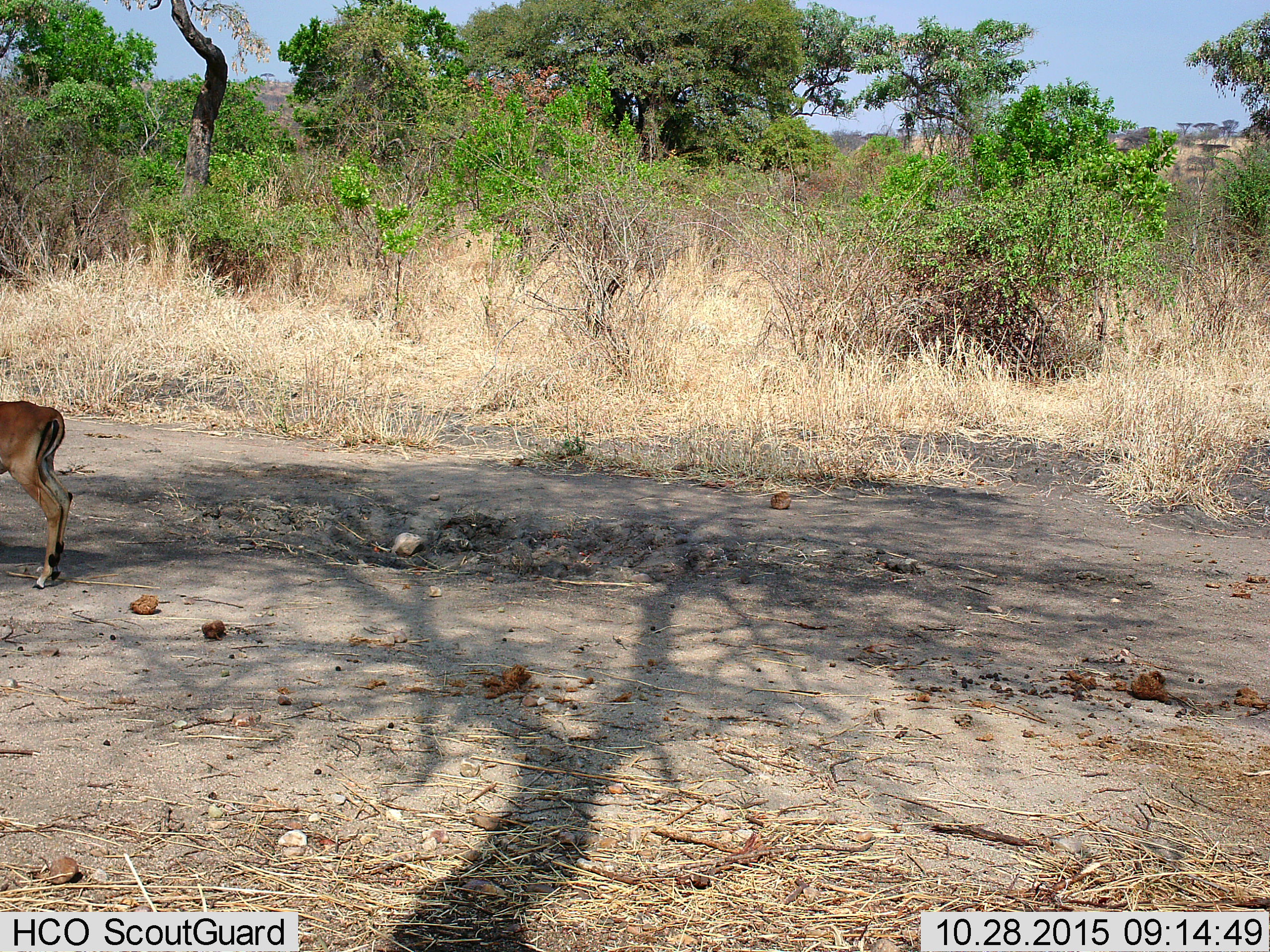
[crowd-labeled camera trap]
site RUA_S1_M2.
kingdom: Animalia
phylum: Chordata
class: Mammalia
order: Artiodactyla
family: Bovidae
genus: Aepyceros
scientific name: Aepyceros melampus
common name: impala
Impala (Aepyceros melampus), count 1. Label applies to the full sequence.